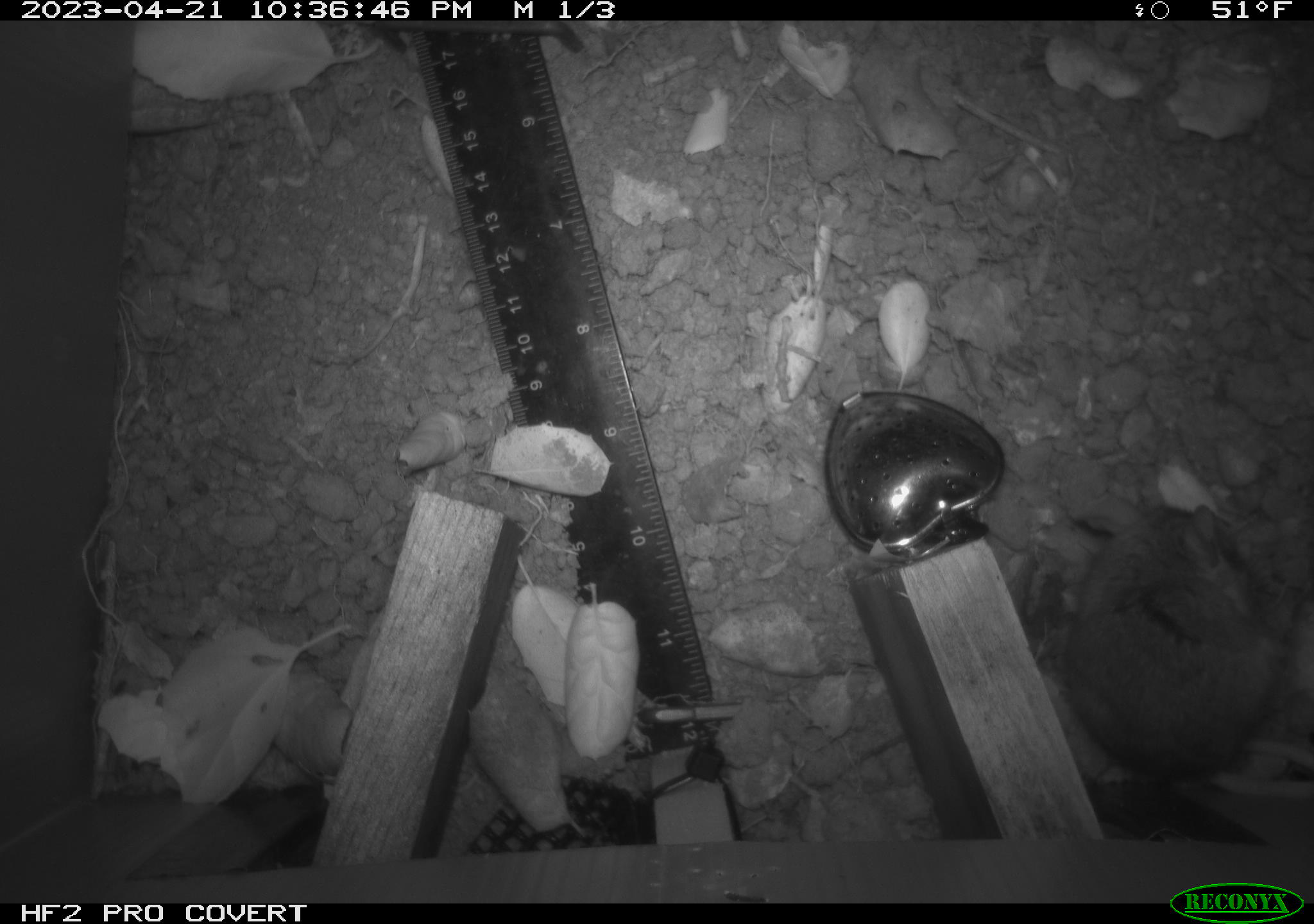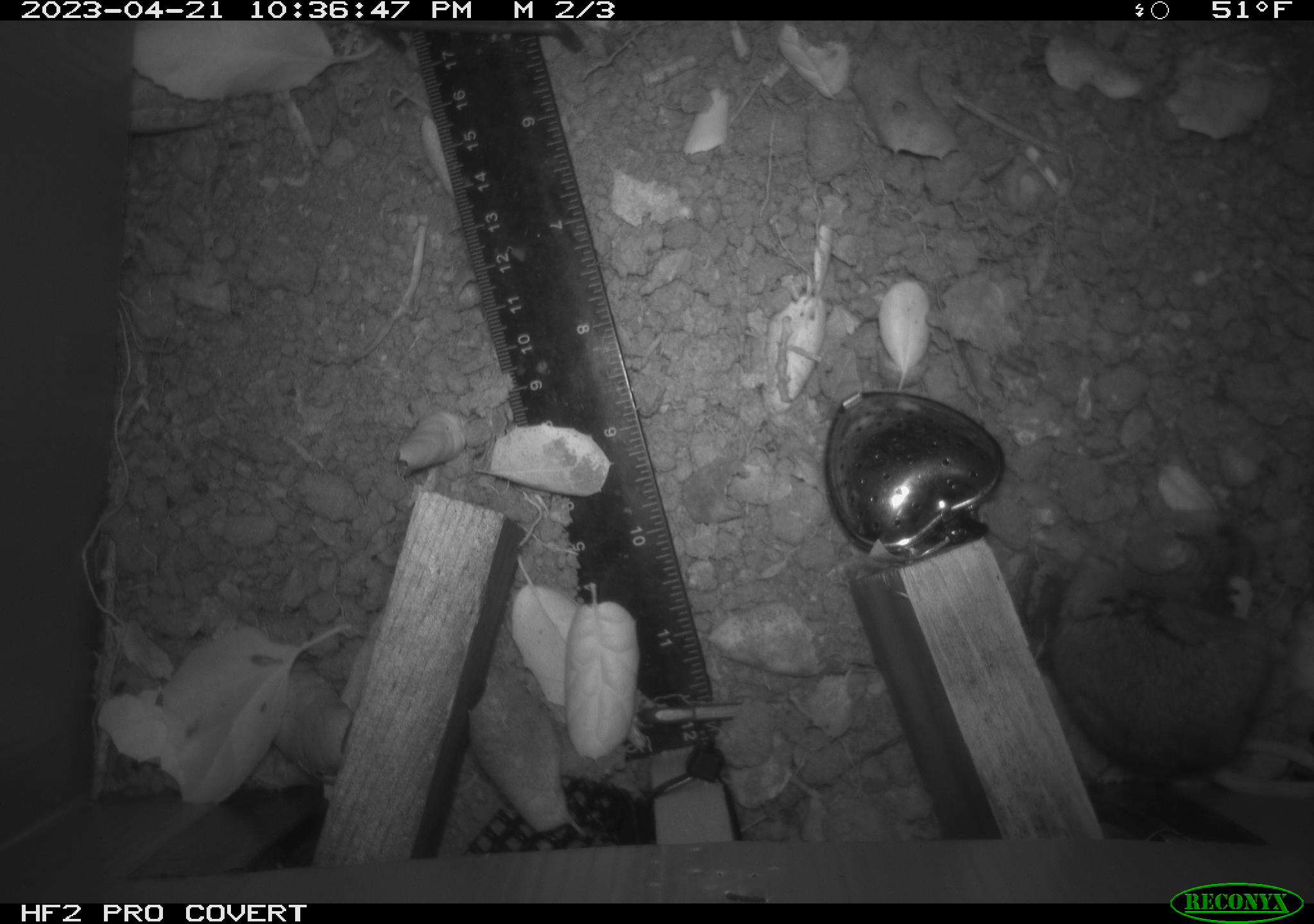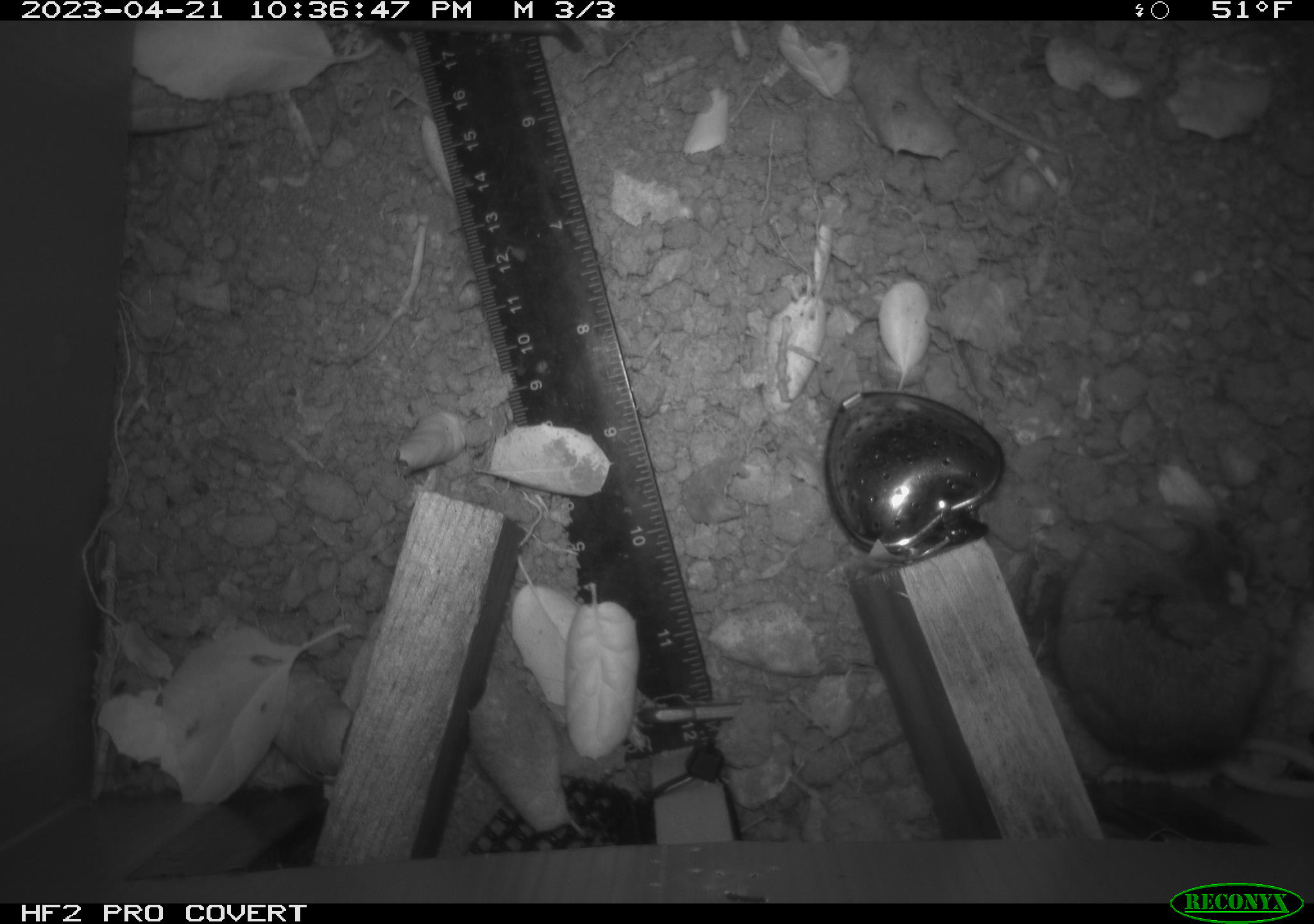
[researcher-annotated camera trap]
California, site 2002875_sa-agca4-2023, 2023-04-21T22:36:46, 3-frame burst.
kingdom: Animalia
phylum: Chordata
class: Mammalia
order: Rodentia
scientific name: Rodentia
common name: mouse species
Mouse species (Rodentia).